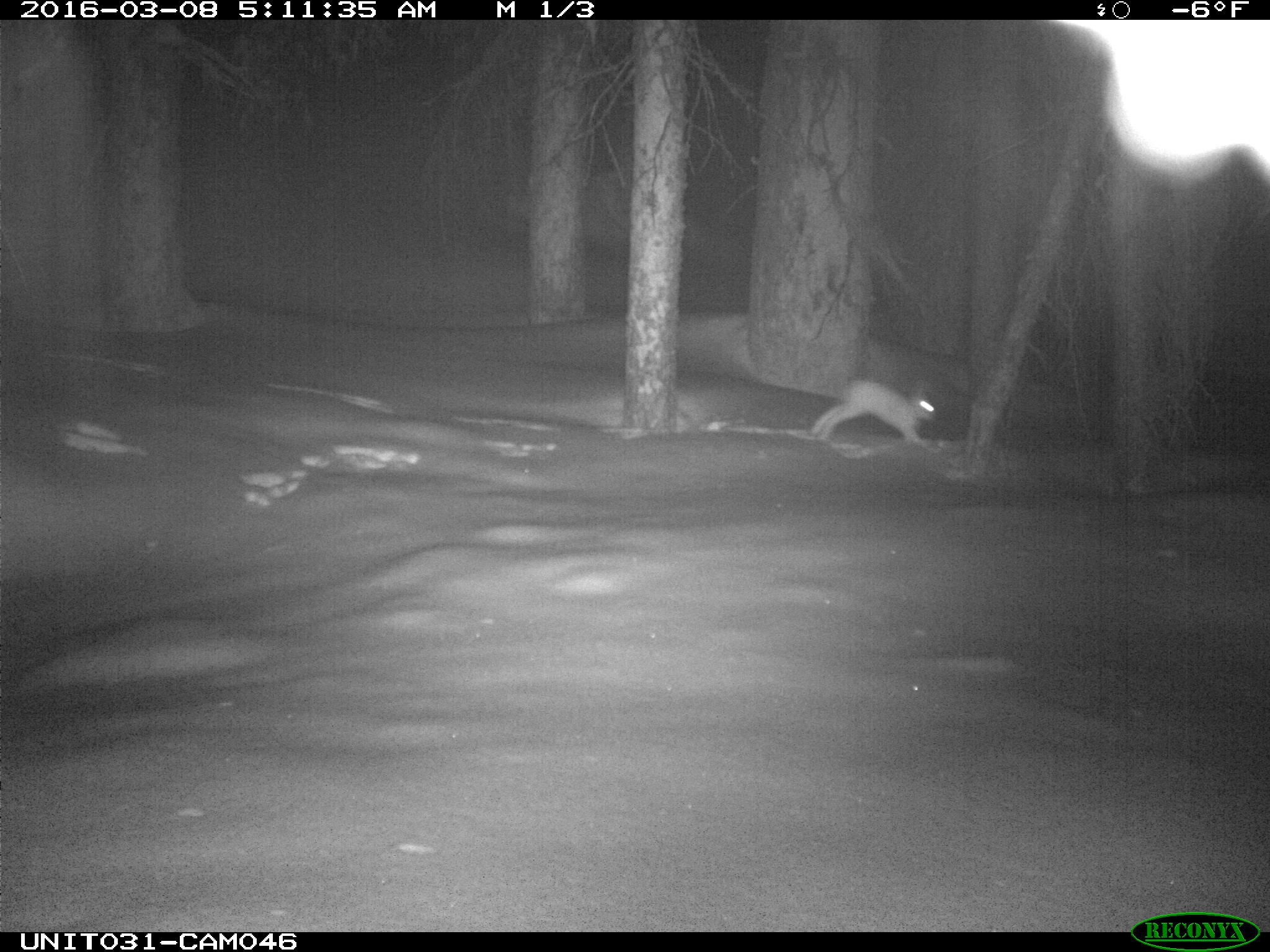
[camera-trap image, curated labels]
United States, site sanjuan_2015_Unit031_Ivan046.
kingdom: Animalia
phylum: Chordata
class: Mammalia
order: Lagomorpha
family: Leporidae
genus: Lepus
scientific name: Lepus americanus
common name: snowshoe hare